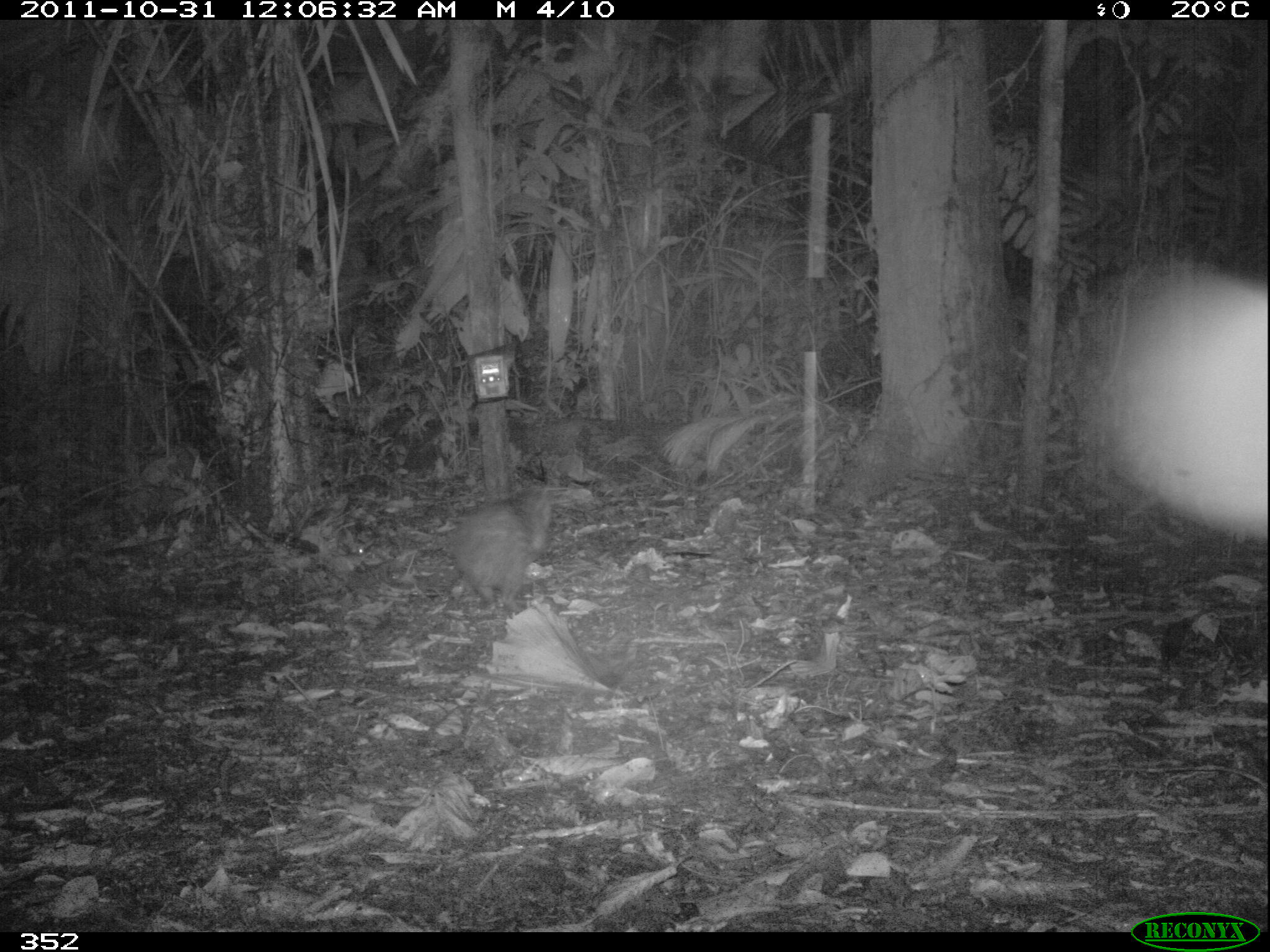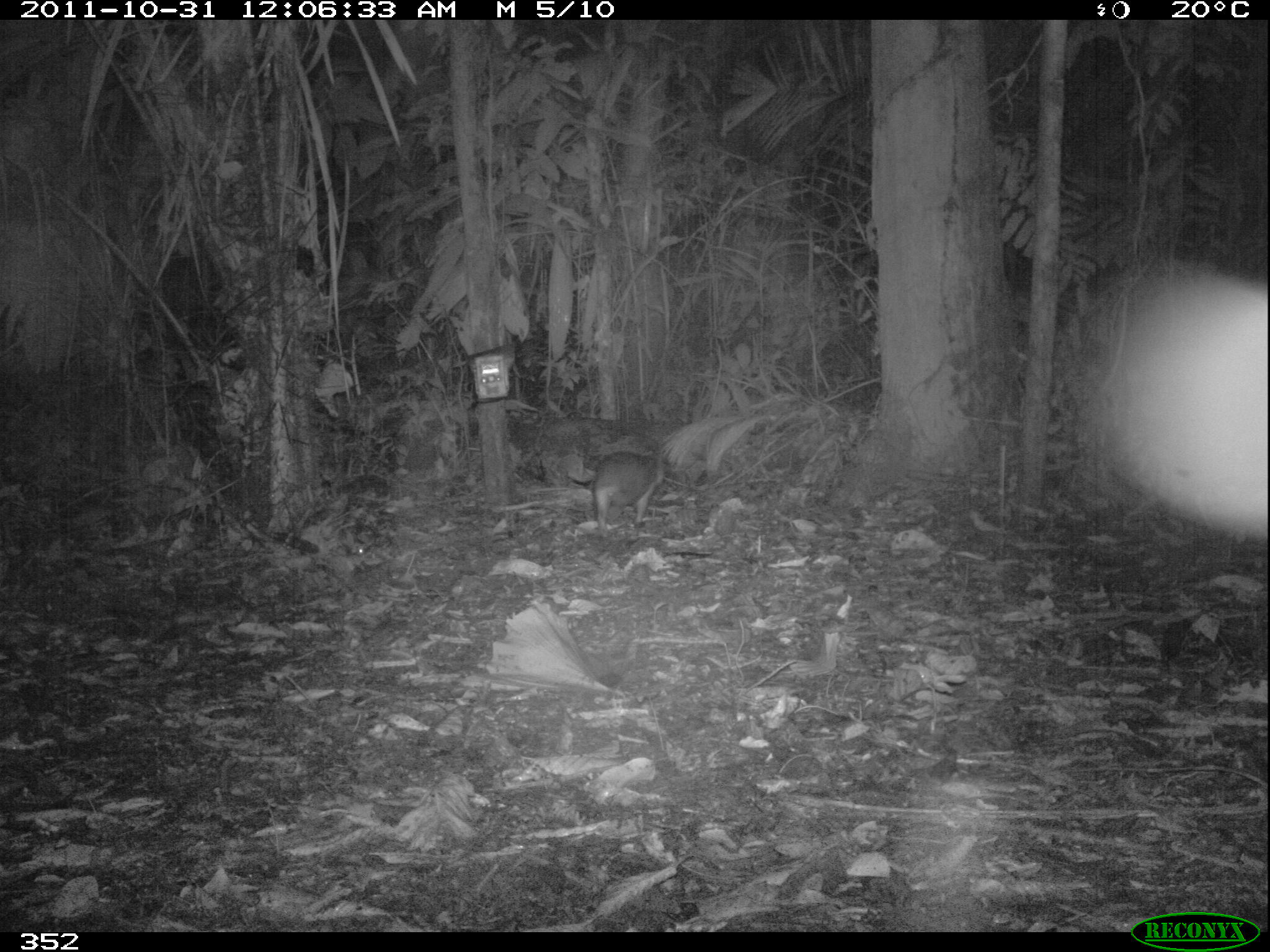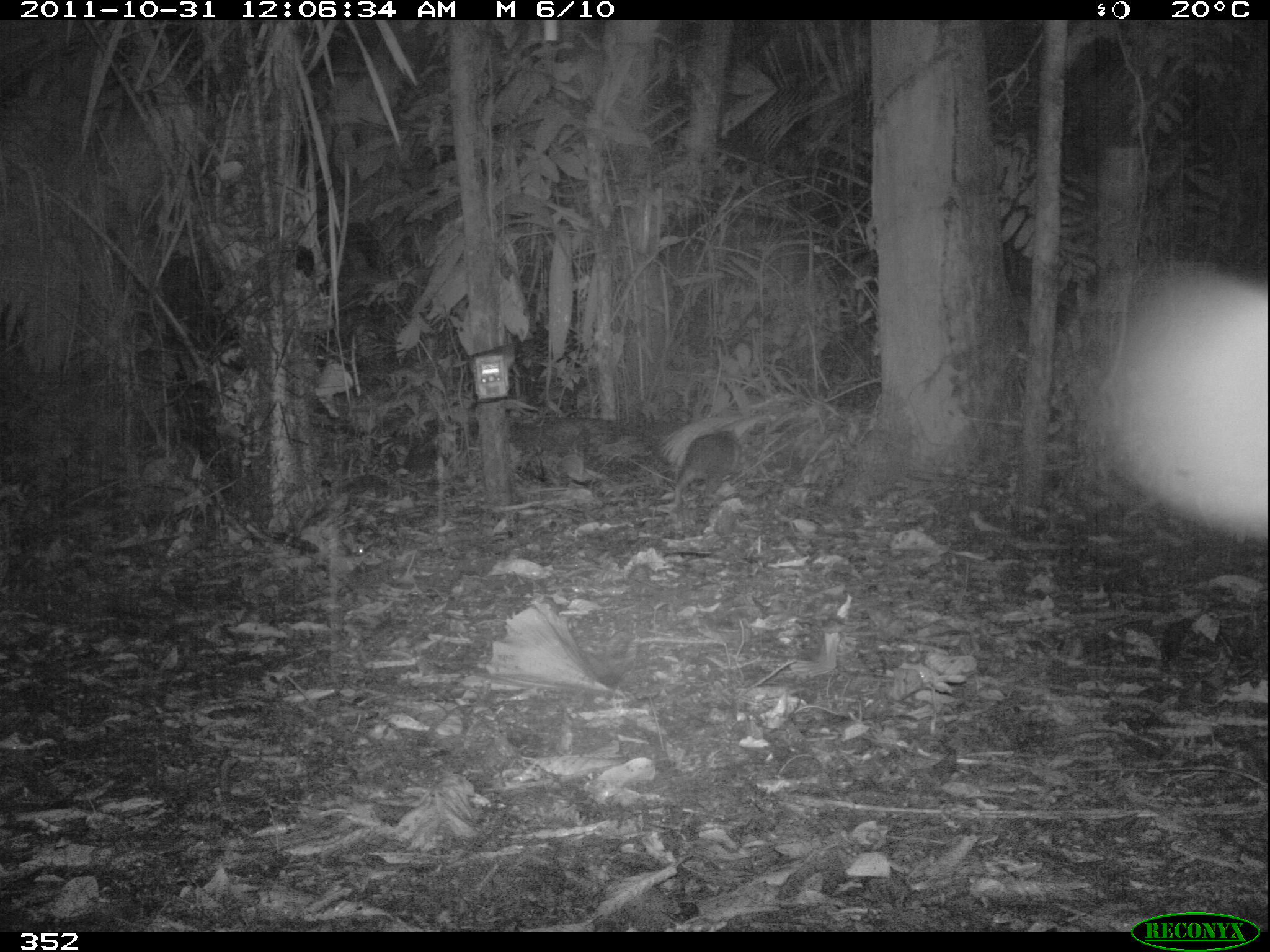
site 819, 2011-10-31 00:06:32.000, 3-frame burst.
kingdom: Animalia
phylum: Chordata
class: Mammalia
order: Rodentia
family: Cuniculidae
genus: Cuniculus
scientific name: Cuniculus paca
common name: spotted paca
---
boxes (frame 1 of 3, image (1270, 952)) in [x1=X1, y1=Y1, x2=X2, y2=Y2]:
cuniculus paca: [x1=454, y1=482, x2=552, y2=611]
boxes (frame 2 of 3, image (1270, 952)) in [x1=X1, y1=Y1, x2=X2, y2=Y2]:
cuniculus paca: [x1=591, y1=448, x2=664, y2=537]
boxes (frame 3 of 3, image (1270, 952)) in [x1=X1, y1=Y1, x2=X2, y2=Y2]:
cuniculus paca: [x1=672, y1=426, x2=746, y2=508]